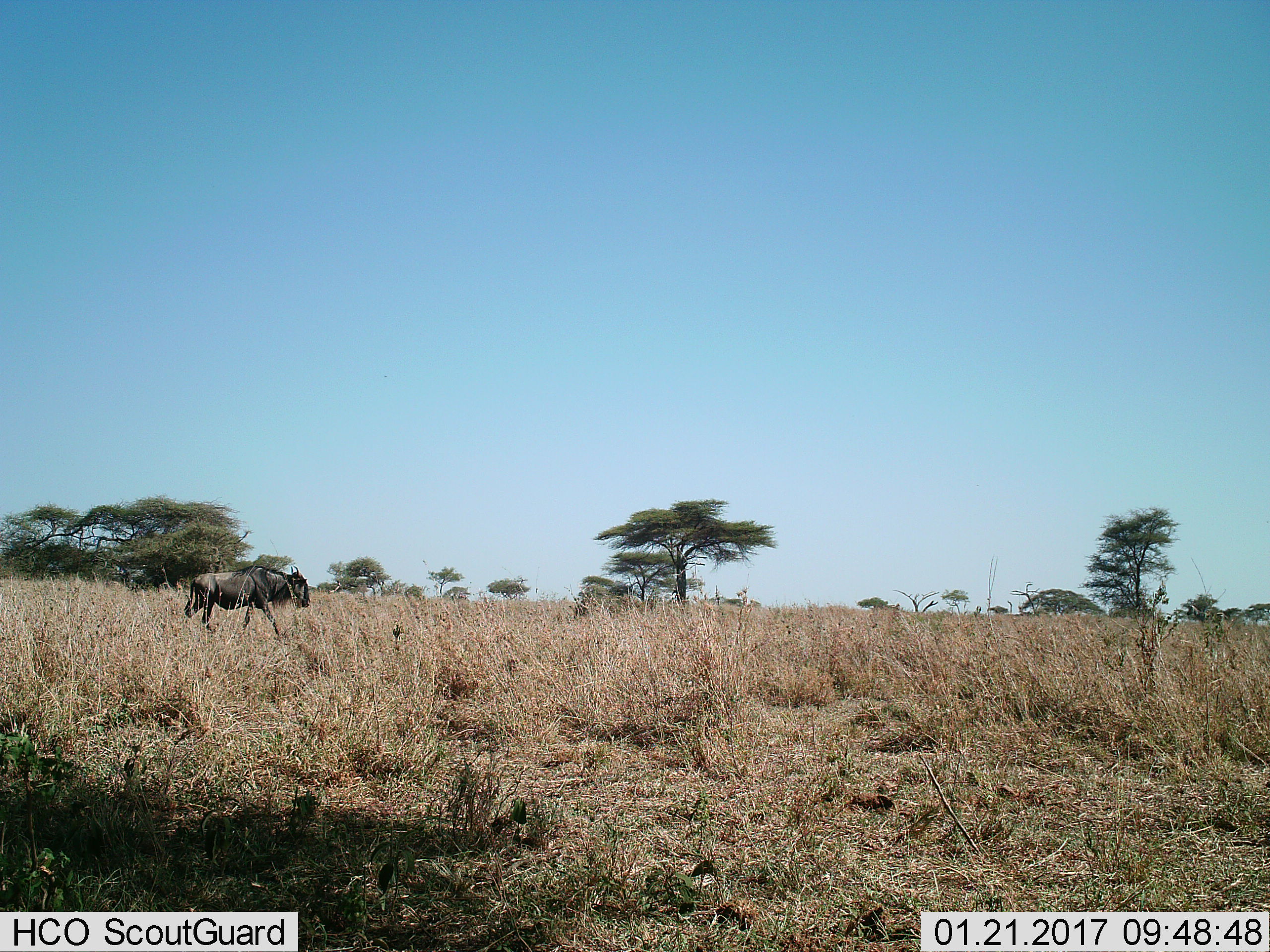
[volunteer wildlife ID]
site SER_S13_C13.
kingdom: Animalia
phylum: Chordata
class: Mammalia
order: Artiodactyla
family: Bovidae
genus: Connochaetes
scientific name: Connochaetes taurinus taurinus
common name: blue wildebeest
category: wildebeestblue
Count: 1.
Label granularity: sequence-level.